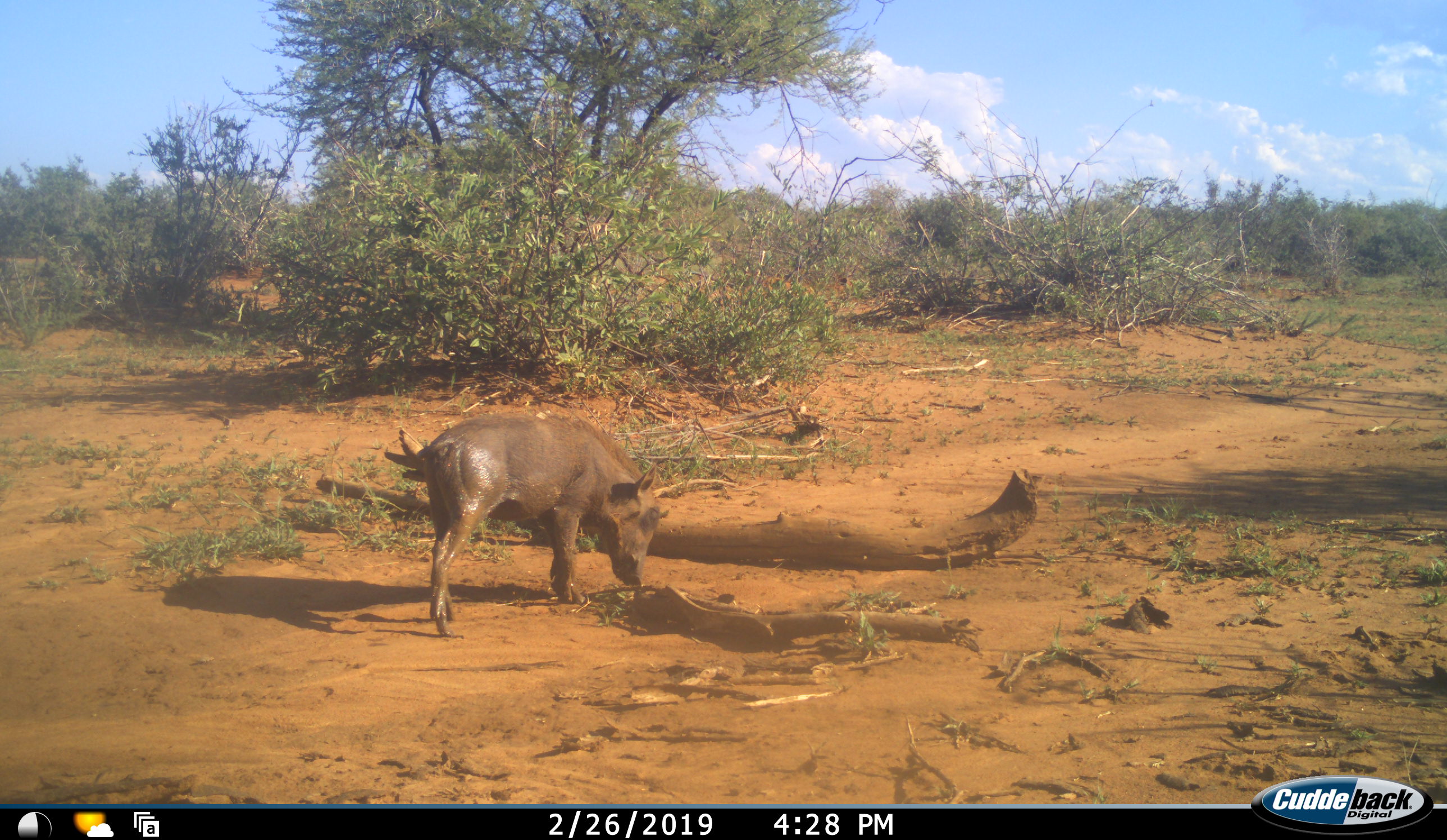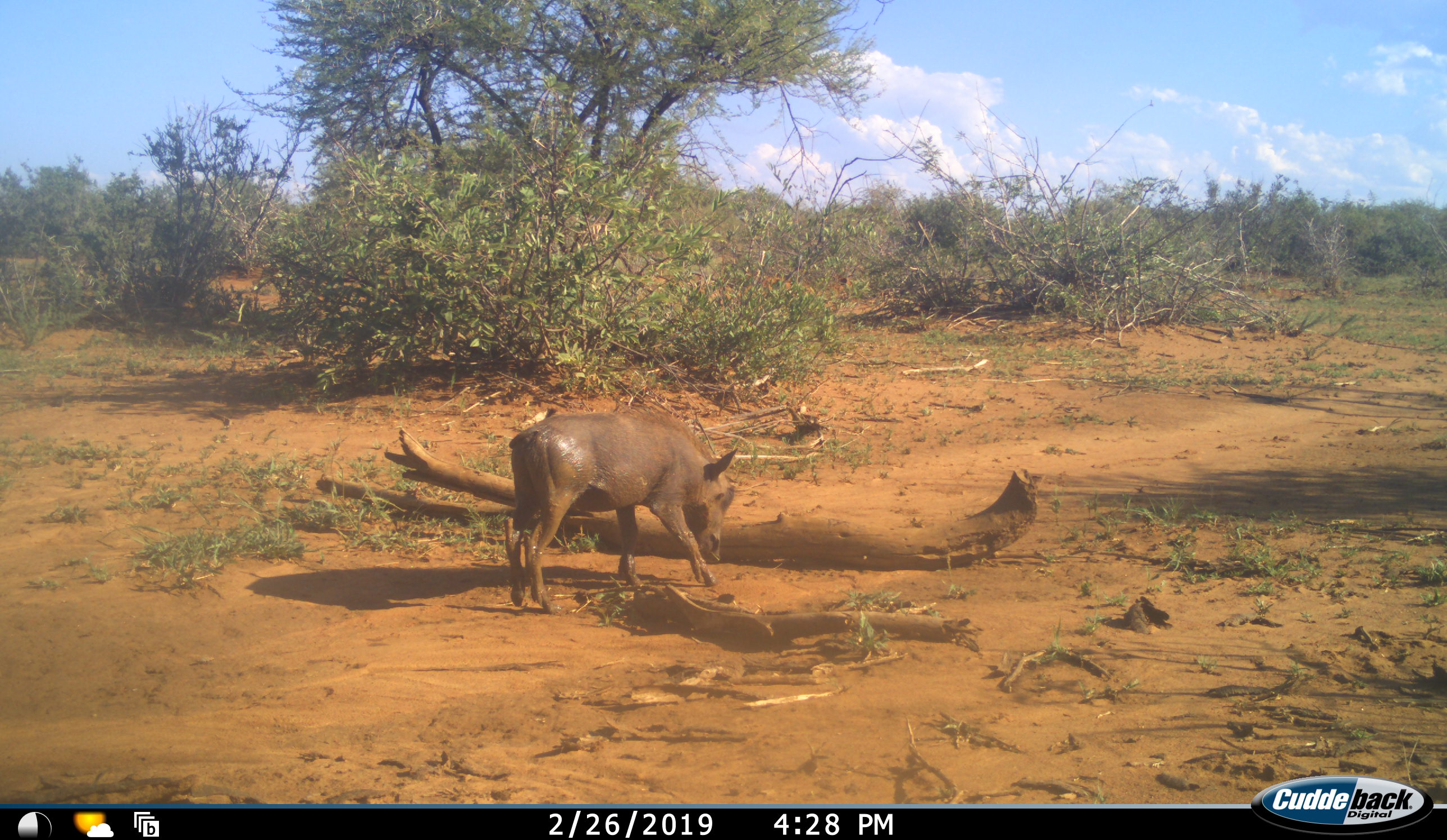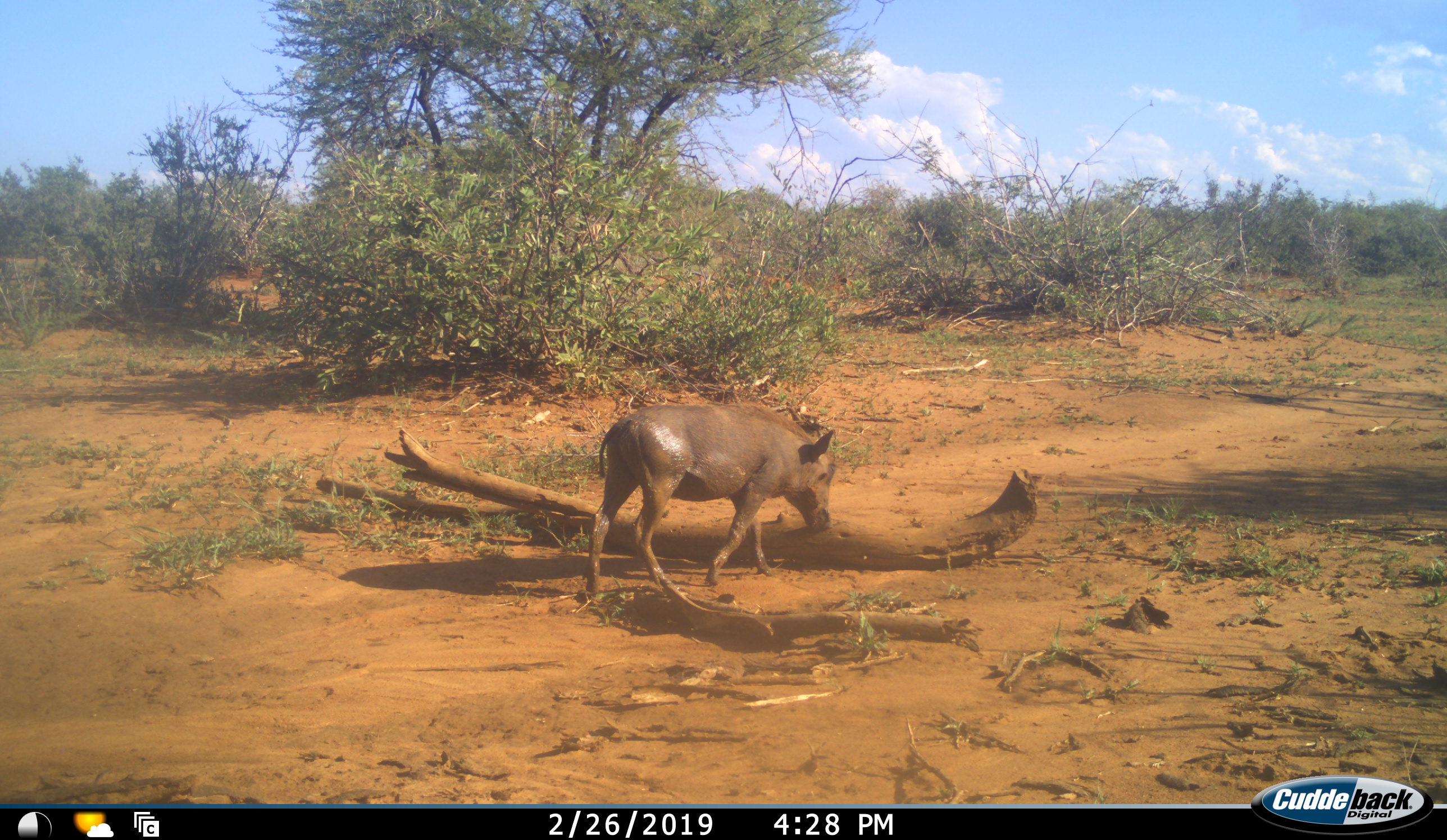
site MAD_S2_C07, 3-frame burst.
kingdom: Animalia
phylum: Chordata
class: Mammalia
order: Artiodactyla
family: Suidae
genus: Phacochoerus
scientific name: Phacochoerus africanus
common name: warthog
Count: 1.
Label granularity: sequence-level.